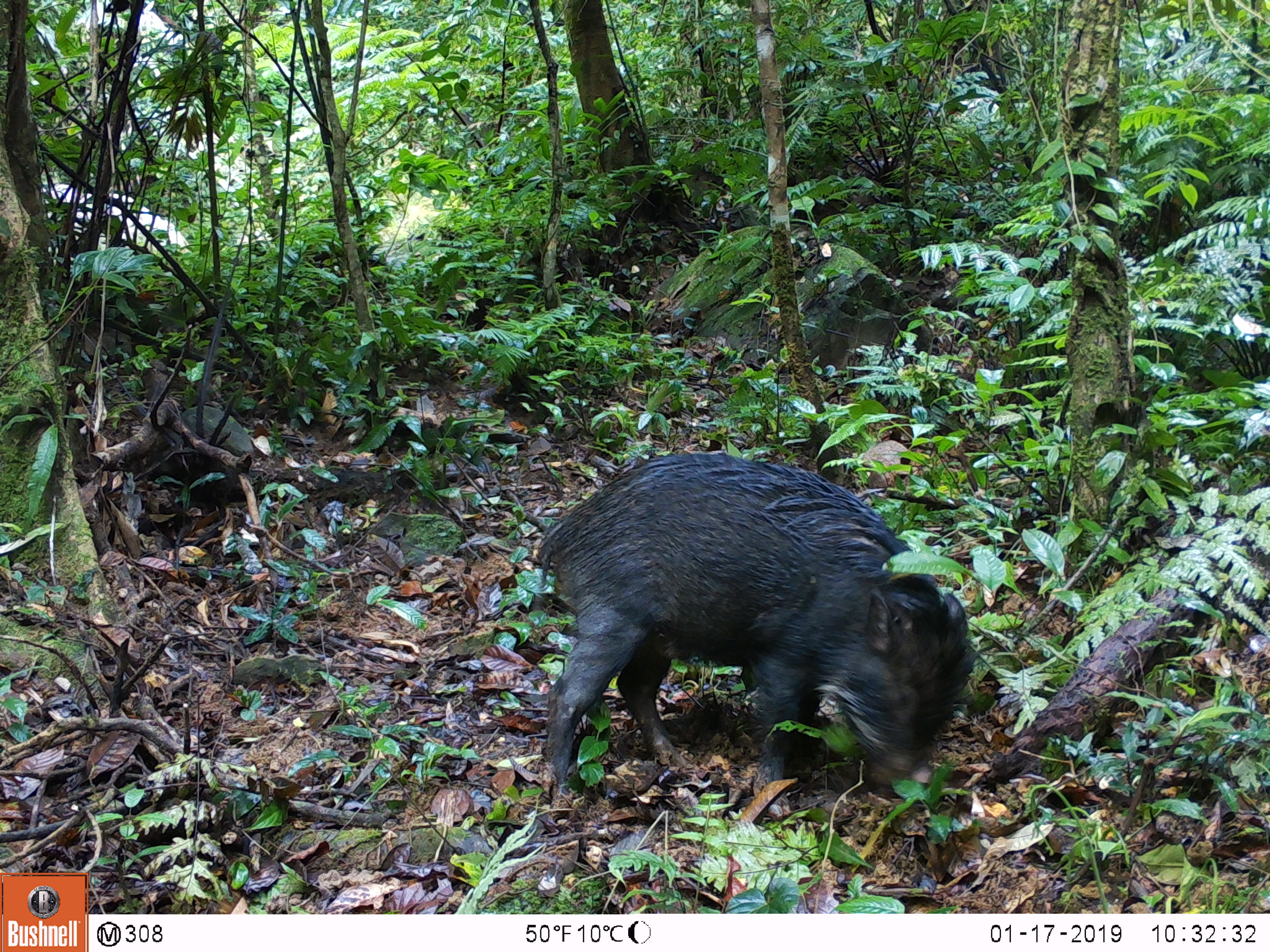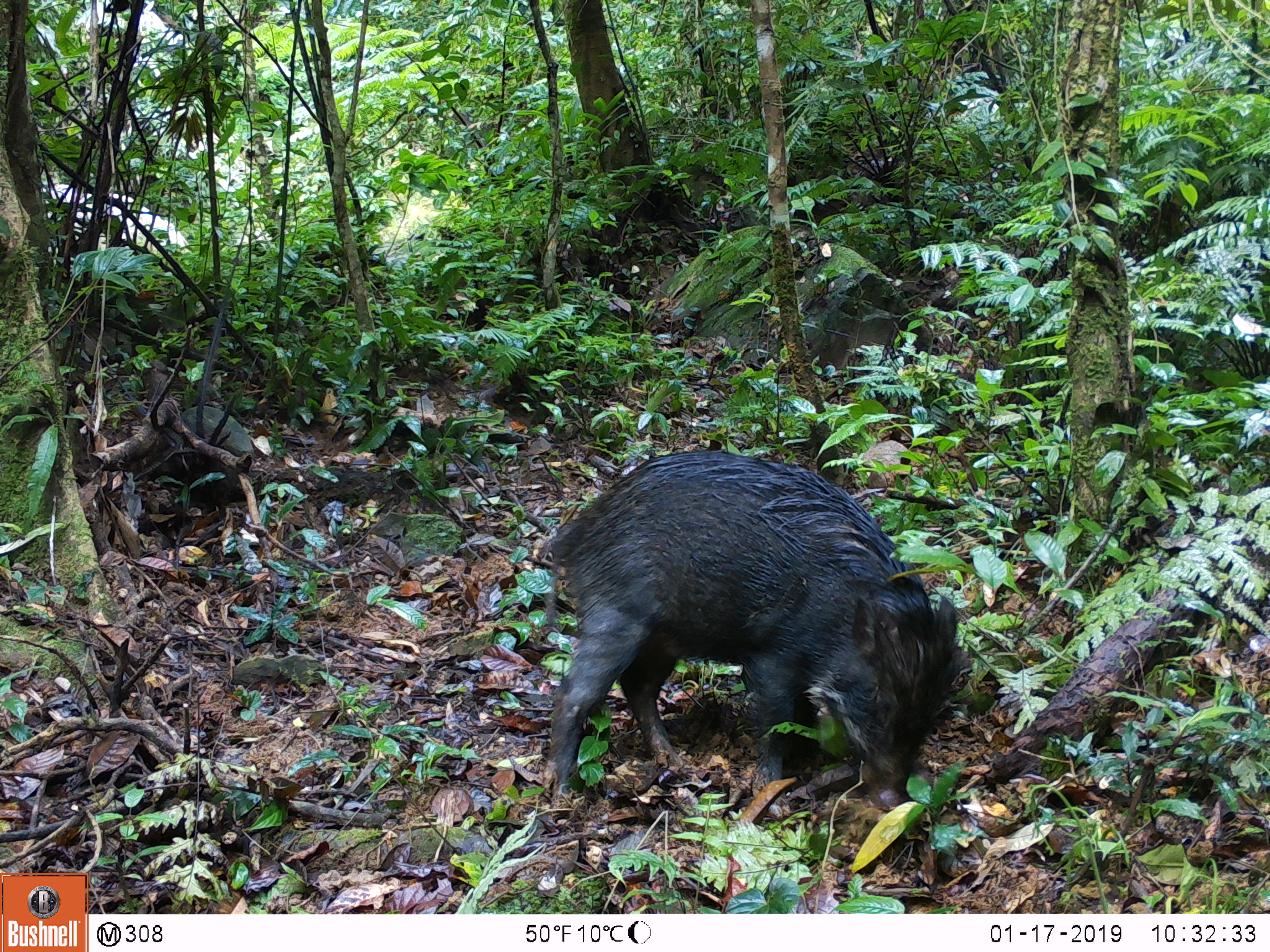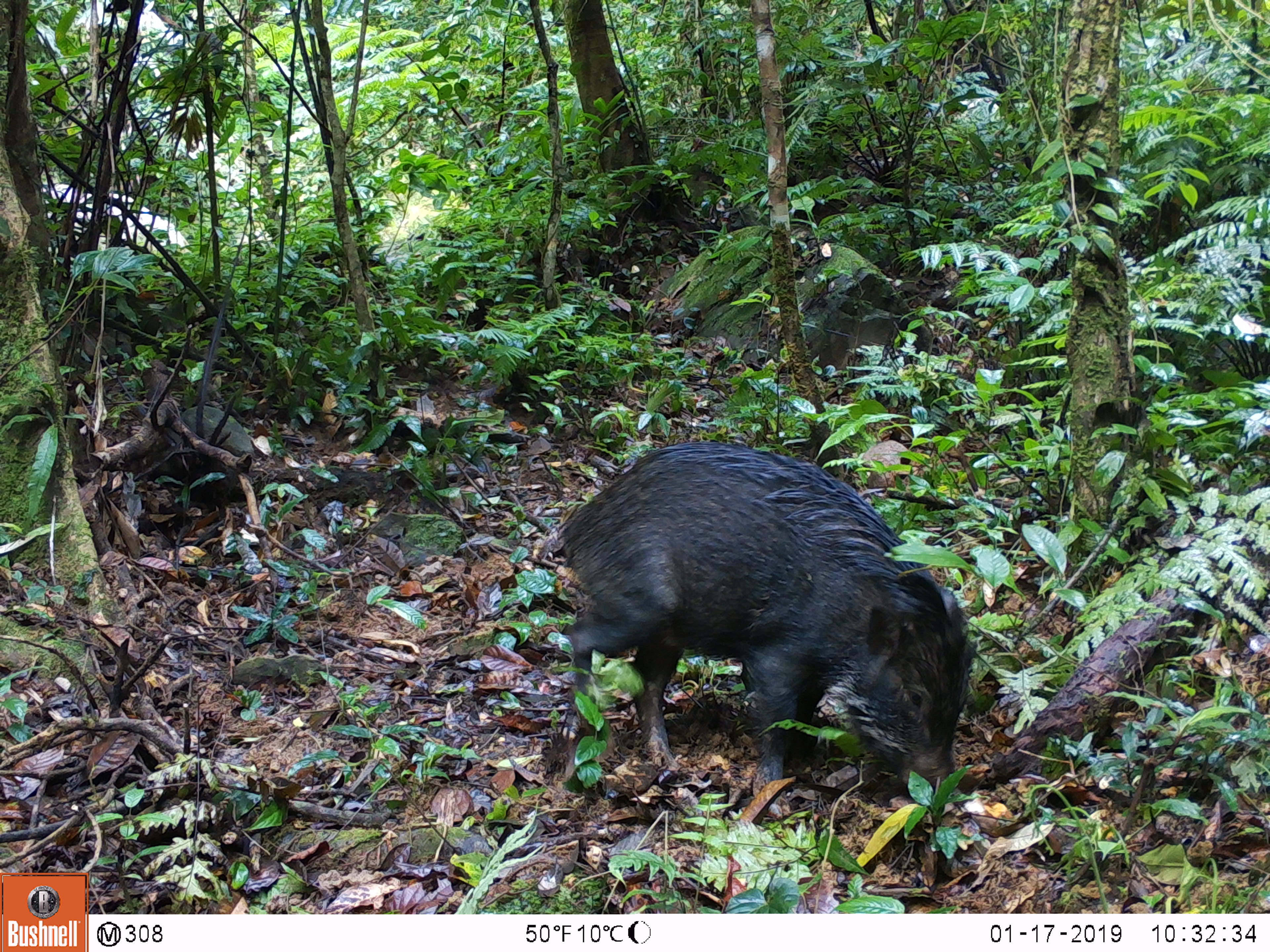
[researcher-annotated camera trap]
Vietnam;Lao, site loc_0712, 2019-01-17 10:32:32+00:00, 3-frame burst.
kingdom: Animalia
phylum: Chordata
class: Mammalia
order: Artiodactyla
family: Suidae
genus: Sus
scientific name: Sus scrofa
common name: eurasian wild pig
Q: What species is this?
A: Eurasian wild pig (Sus scrofa).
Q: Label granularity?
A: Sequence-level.